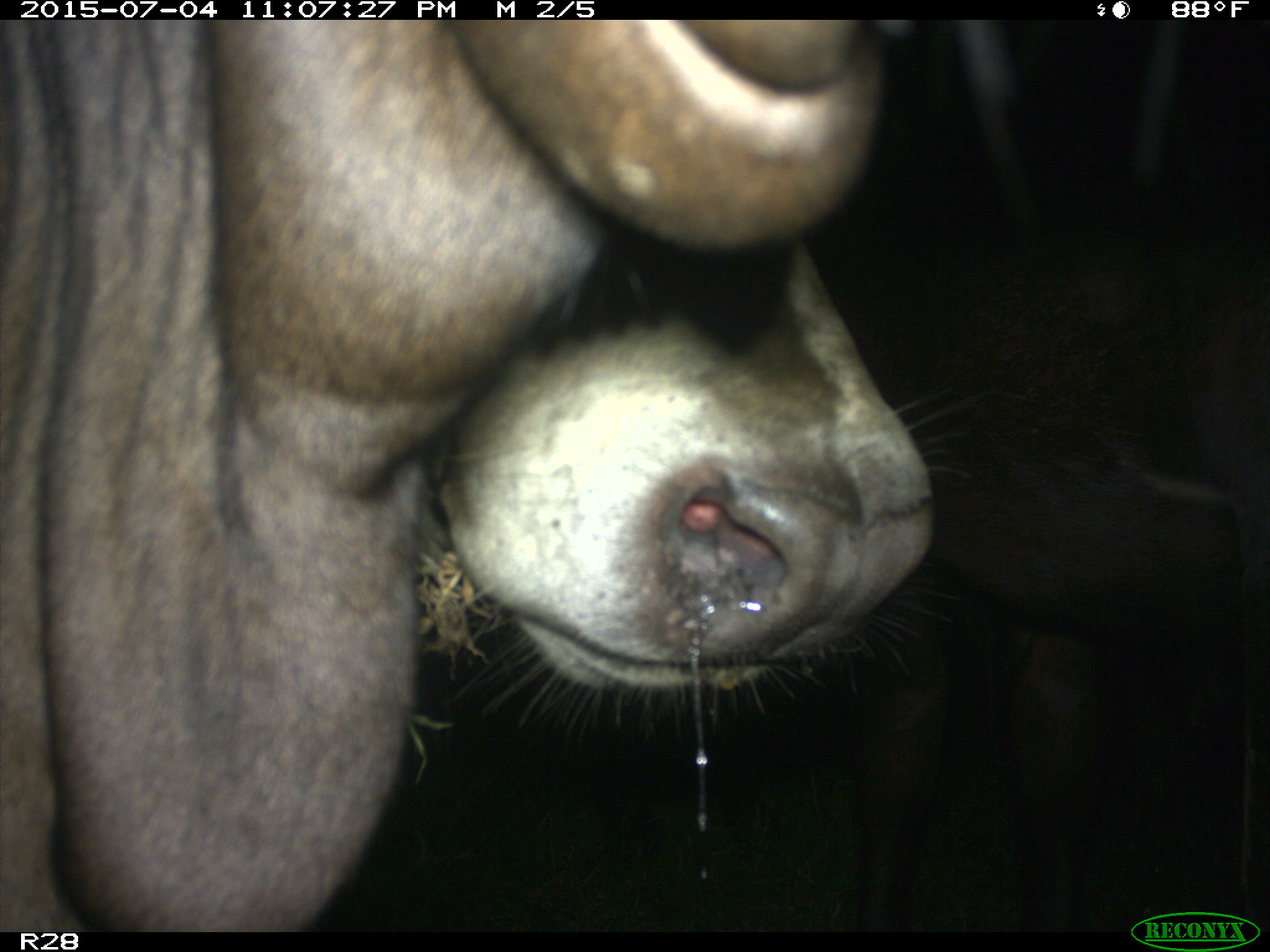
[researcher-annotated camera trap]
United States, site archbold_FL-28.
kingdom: Animalia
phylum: Chordata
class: Mammalia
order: Artiodactyla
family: Bovidae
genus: Bos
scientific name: Bos taurus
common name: domestic cow